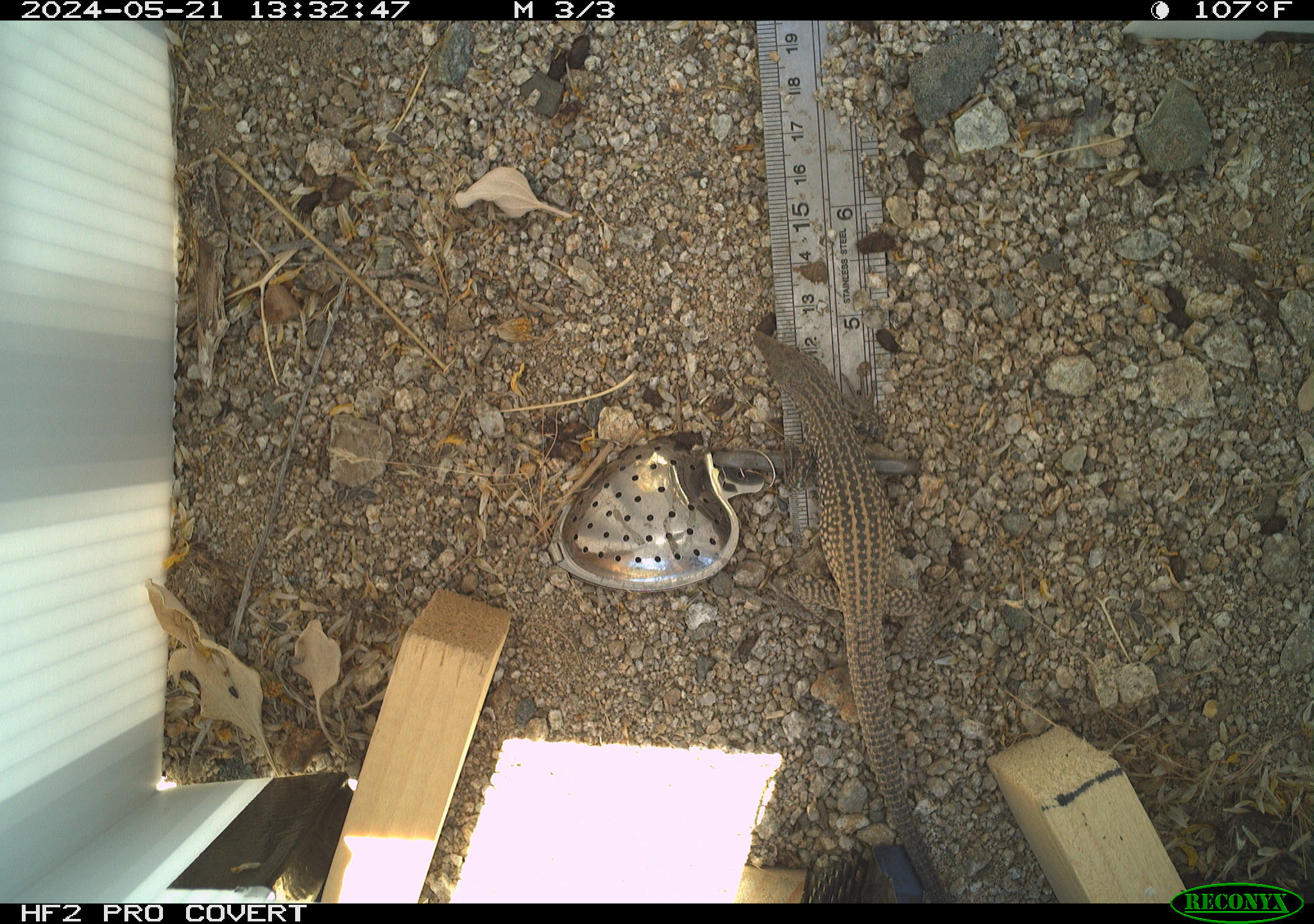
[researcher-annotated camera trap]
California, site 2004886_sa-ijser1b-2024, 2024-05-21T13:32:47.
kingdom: Animalia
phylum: Chordata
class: Reptilia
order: Squamata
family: Teiidae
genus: Aspidoscelis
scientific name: Aspidoscelis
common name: whiptail lizards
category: aspidoscelis species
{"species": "aspidoscelis species (whiptail lizards) (Aspidoscelis)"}